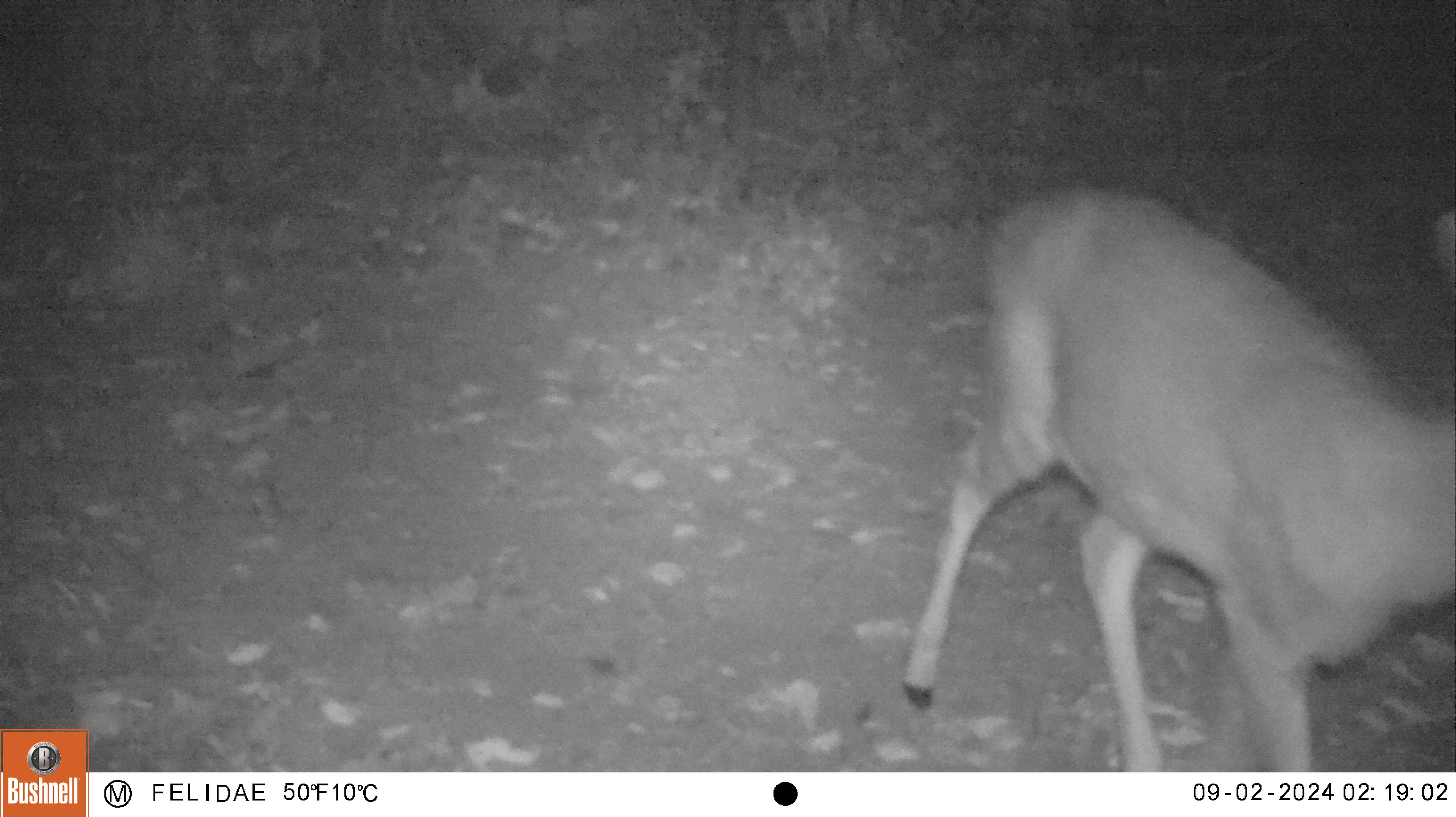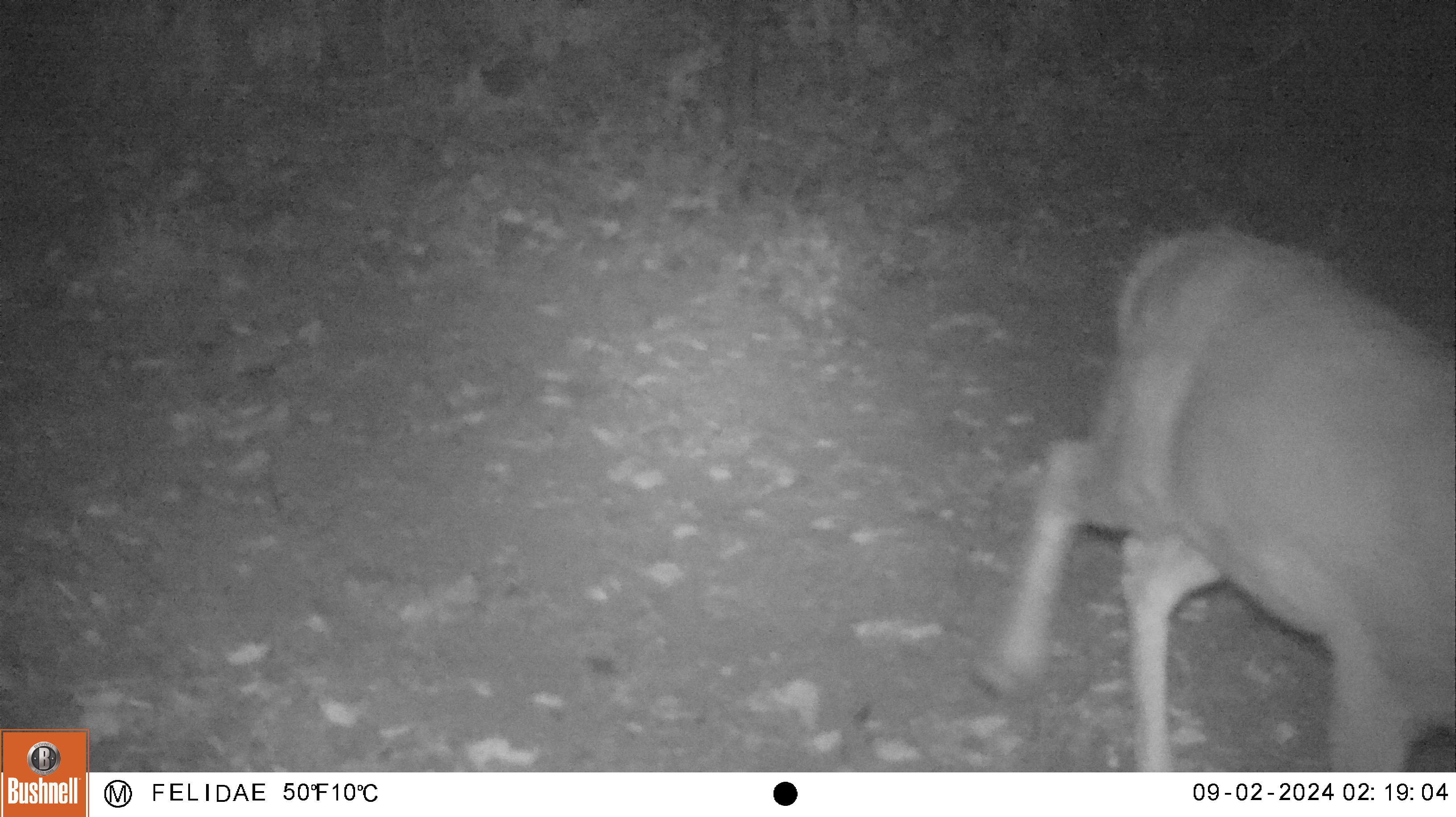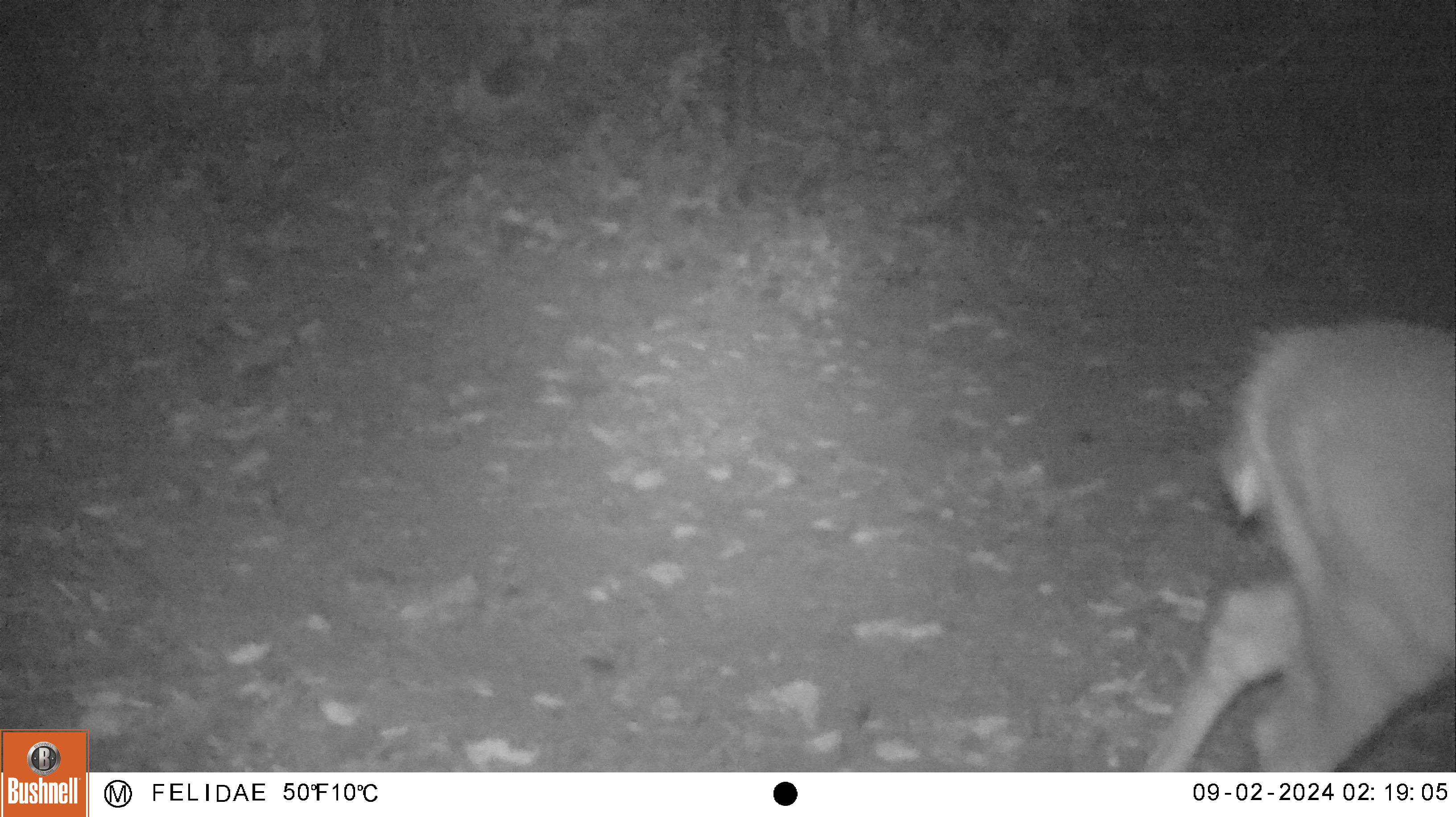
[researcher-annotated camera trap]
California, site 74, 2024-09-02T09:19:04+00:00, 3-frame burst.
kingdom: Animalia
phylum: Chordata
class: Mammalia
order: Artiodactyla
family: Cervidae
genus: Odocoileus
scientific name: Odocoileus hemionus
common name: mule deer